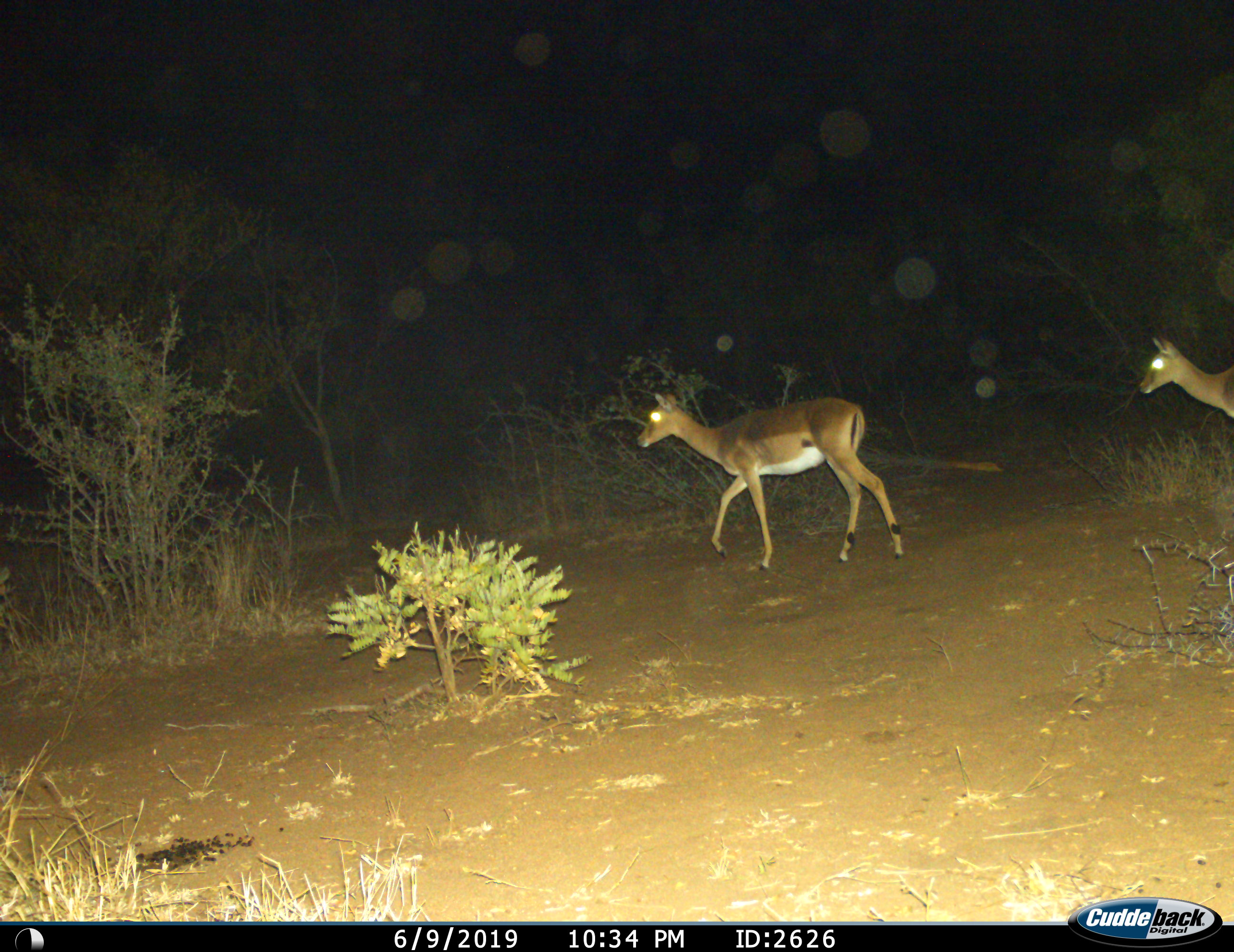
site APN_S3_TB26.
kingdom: Animalia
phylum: Chordata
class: Mammalia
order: Artiodactyla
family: Bovidae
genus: Aepyceros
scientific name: Aepyceros melampus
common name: impala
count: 2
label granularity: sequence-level